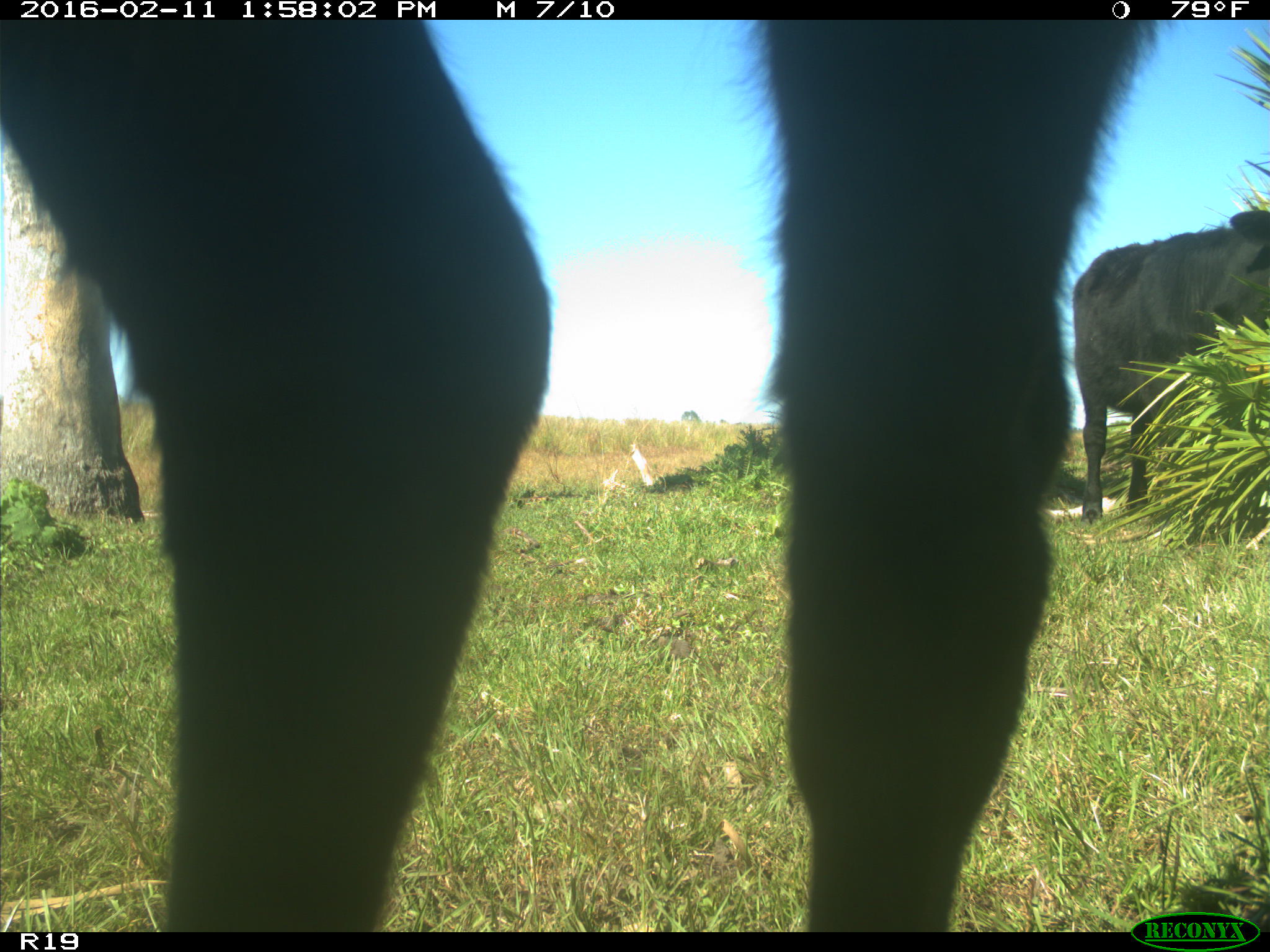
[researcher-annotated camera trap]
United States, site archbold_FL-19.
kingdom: Animalia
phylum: Chordata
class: Mammalia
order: Artiodactyla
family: Bovidae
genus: Bos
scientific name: Bos taurus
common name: domestic cow